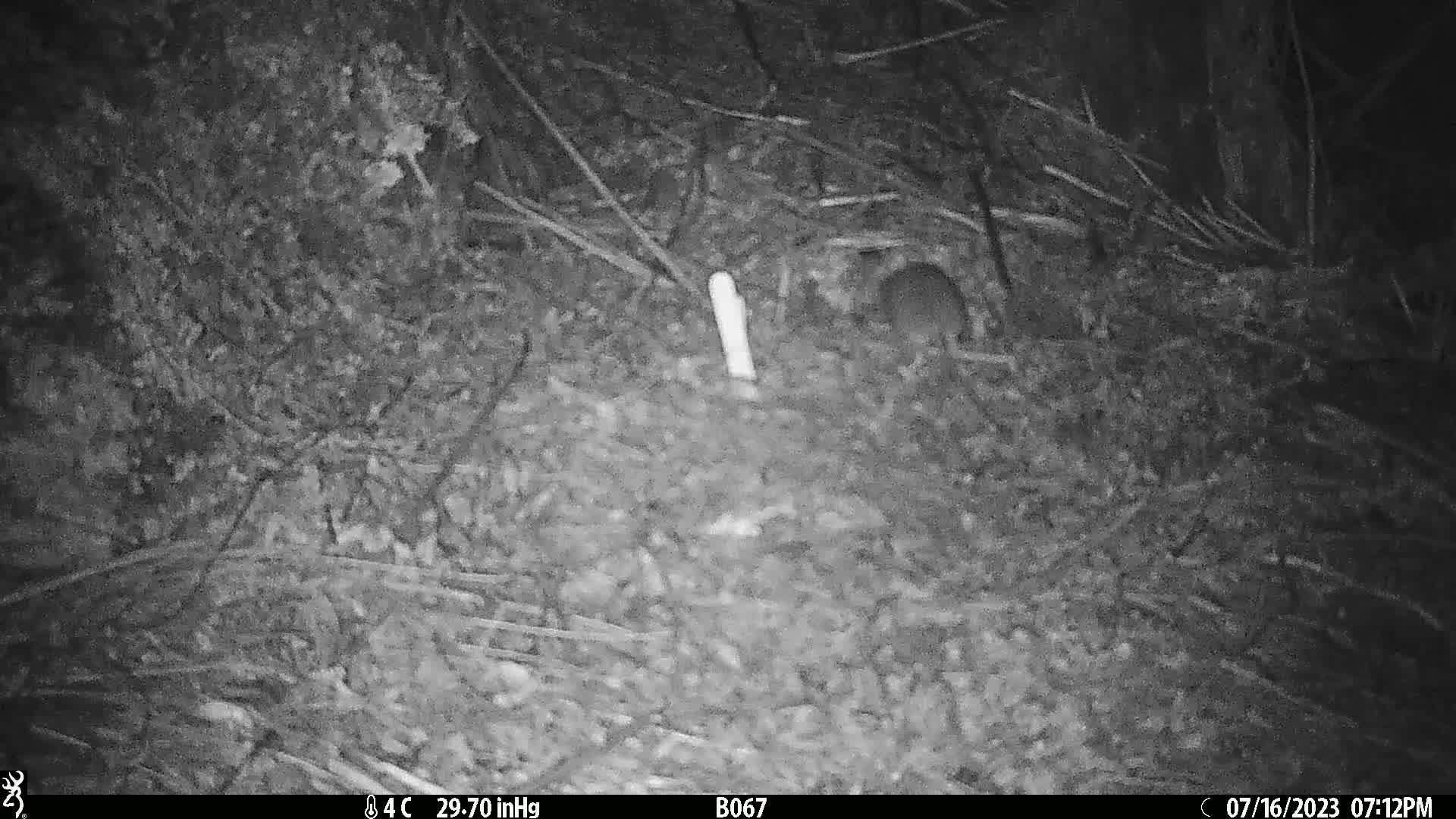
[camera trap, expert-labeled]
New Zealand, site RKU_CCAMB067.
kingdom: Animalia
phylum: Chordata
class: Mammalia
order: Rodentia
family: Muridae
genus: Rattus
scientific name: Rattus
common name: rat